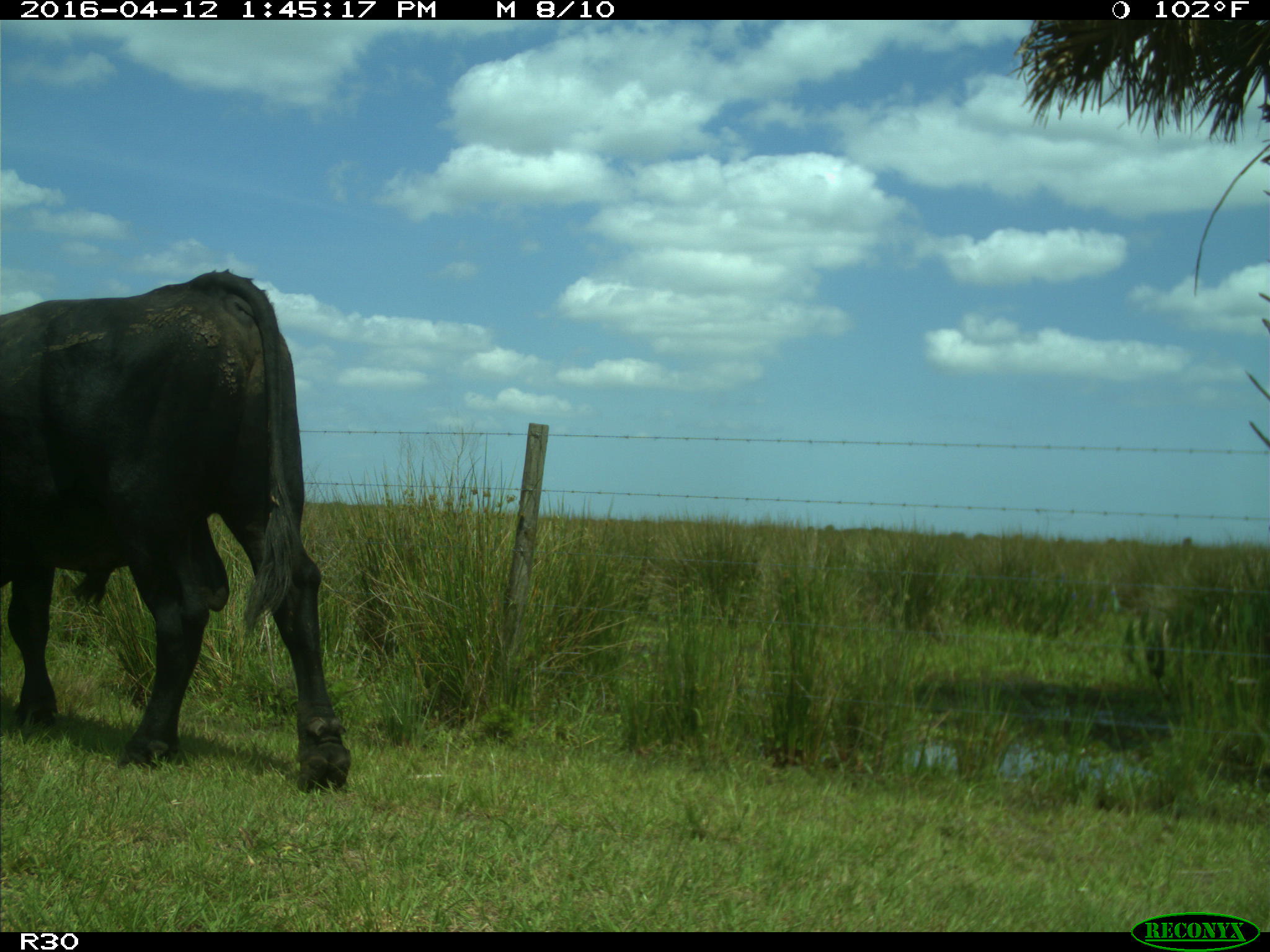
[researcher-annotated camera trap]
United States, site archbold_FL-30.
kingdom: Animalia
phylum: Chordata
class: Mammalia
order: Artiodactyla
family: Bovidae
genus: Bos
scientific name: Bos taurus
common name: domestic cow